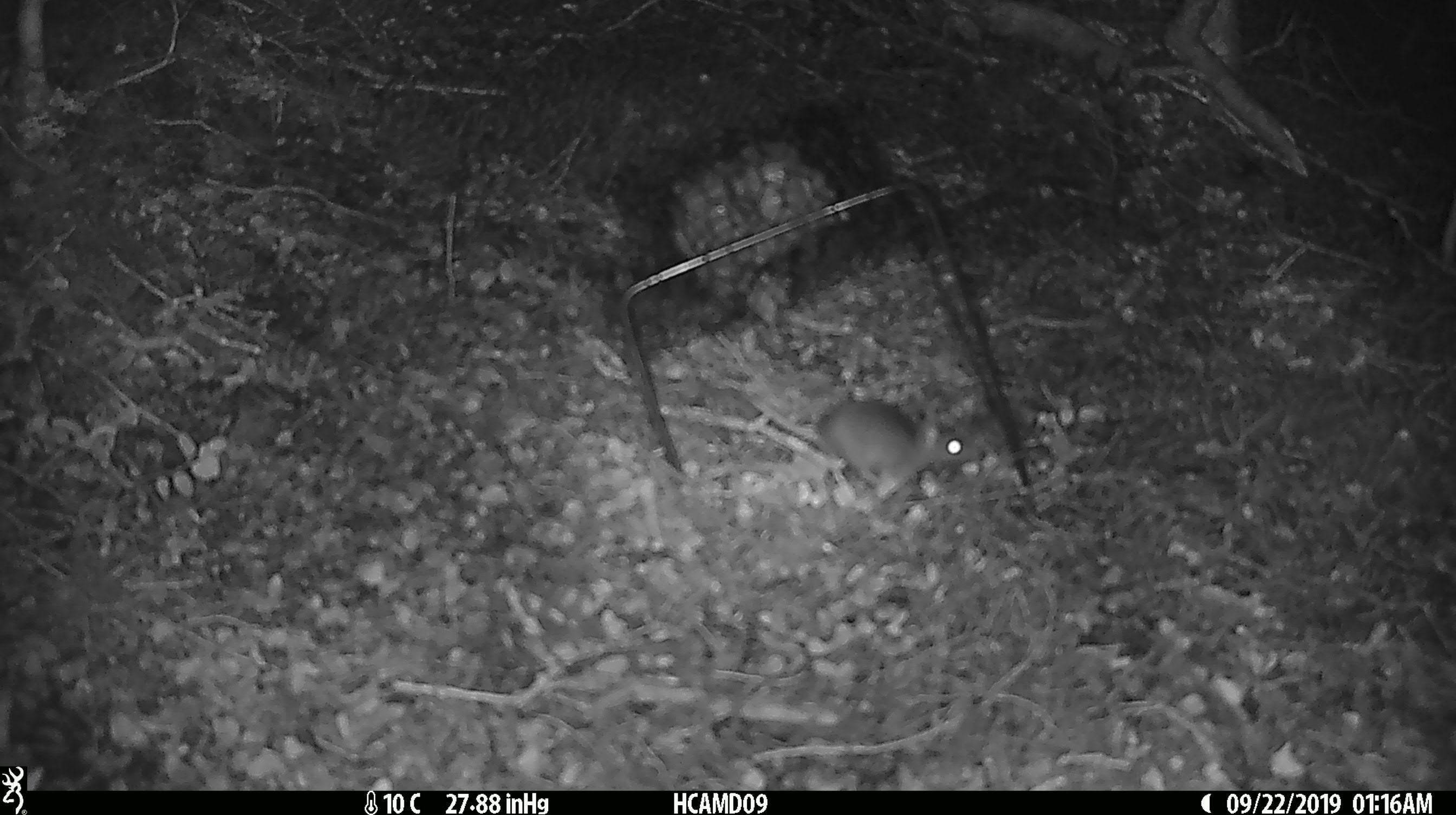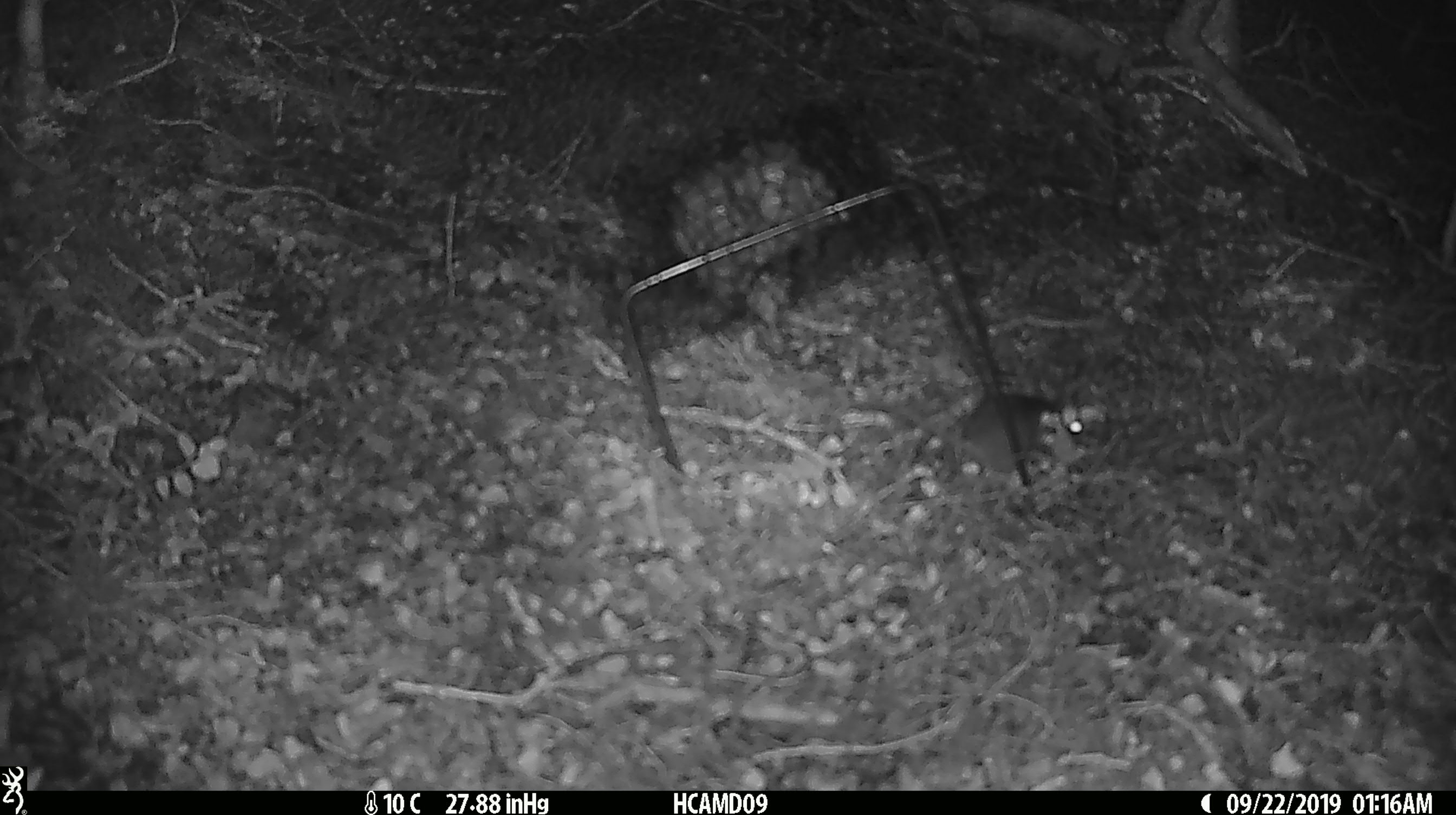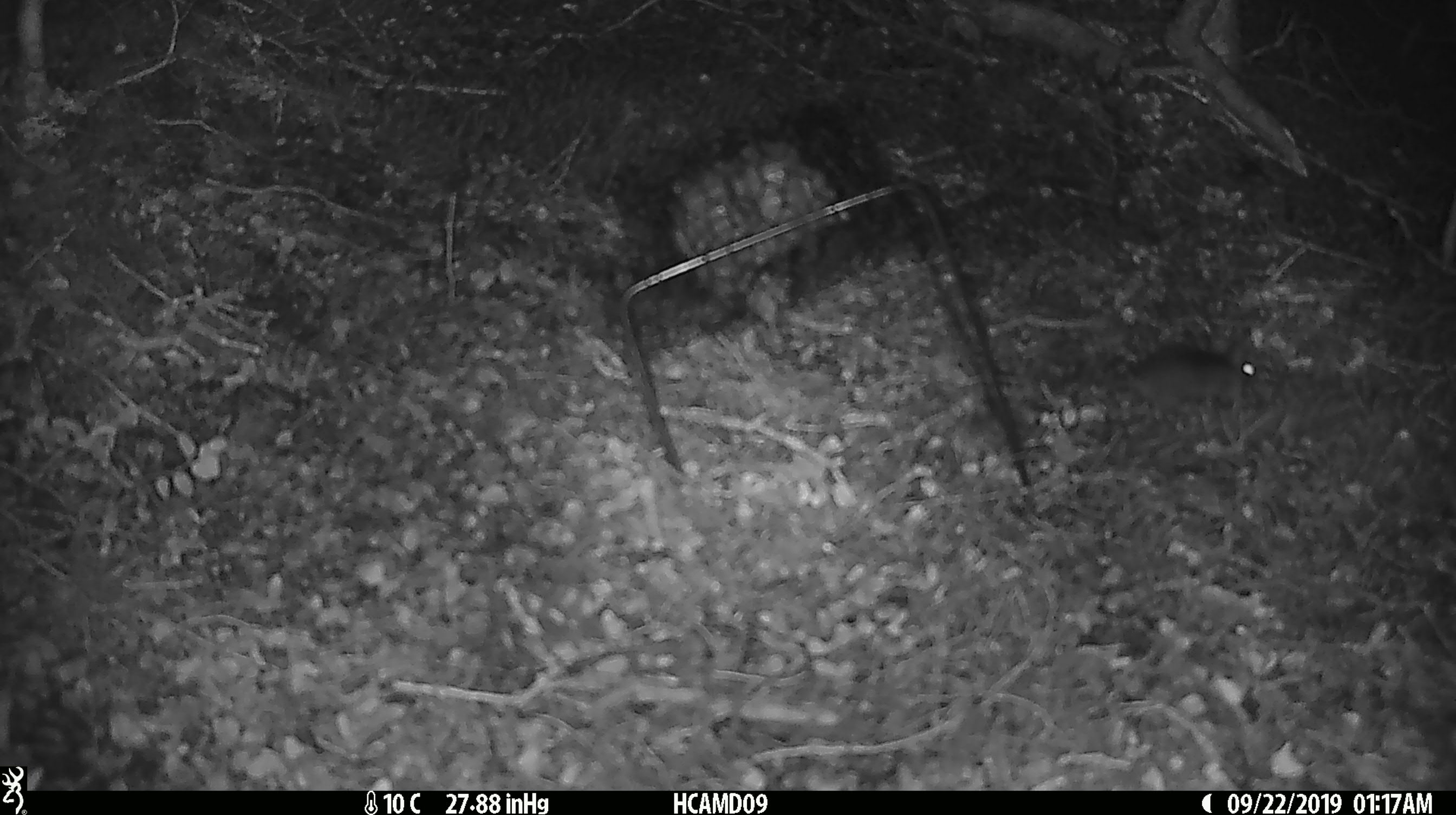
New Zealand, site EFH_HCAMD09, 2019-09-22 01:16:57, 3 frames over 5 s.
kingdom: Animalia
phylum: Chordata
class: Mammalia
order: Rodentia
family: Muridae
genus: Mus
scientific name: Mus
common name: mouse